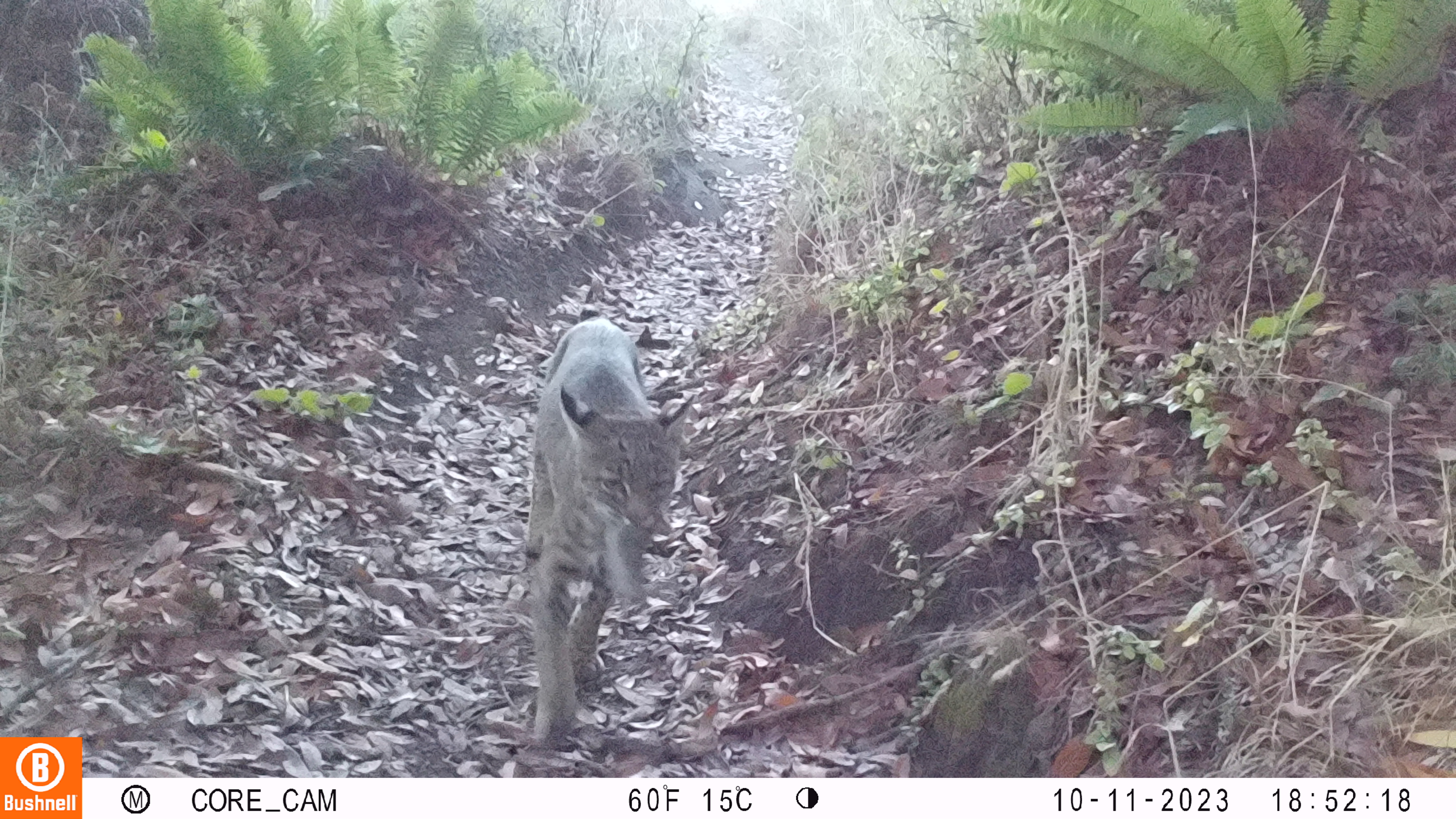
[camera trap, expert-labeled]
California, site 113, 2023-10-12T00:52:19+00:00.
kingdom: Animalia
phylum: Chordata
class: Mammalia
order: Carnivora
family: Felidae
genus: Lynx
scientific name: Lynx rufus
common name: bobcat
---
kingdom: Animalia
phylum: Chordata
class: Mammalia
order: Rodentia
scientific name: Rodentia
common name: mouse or rat